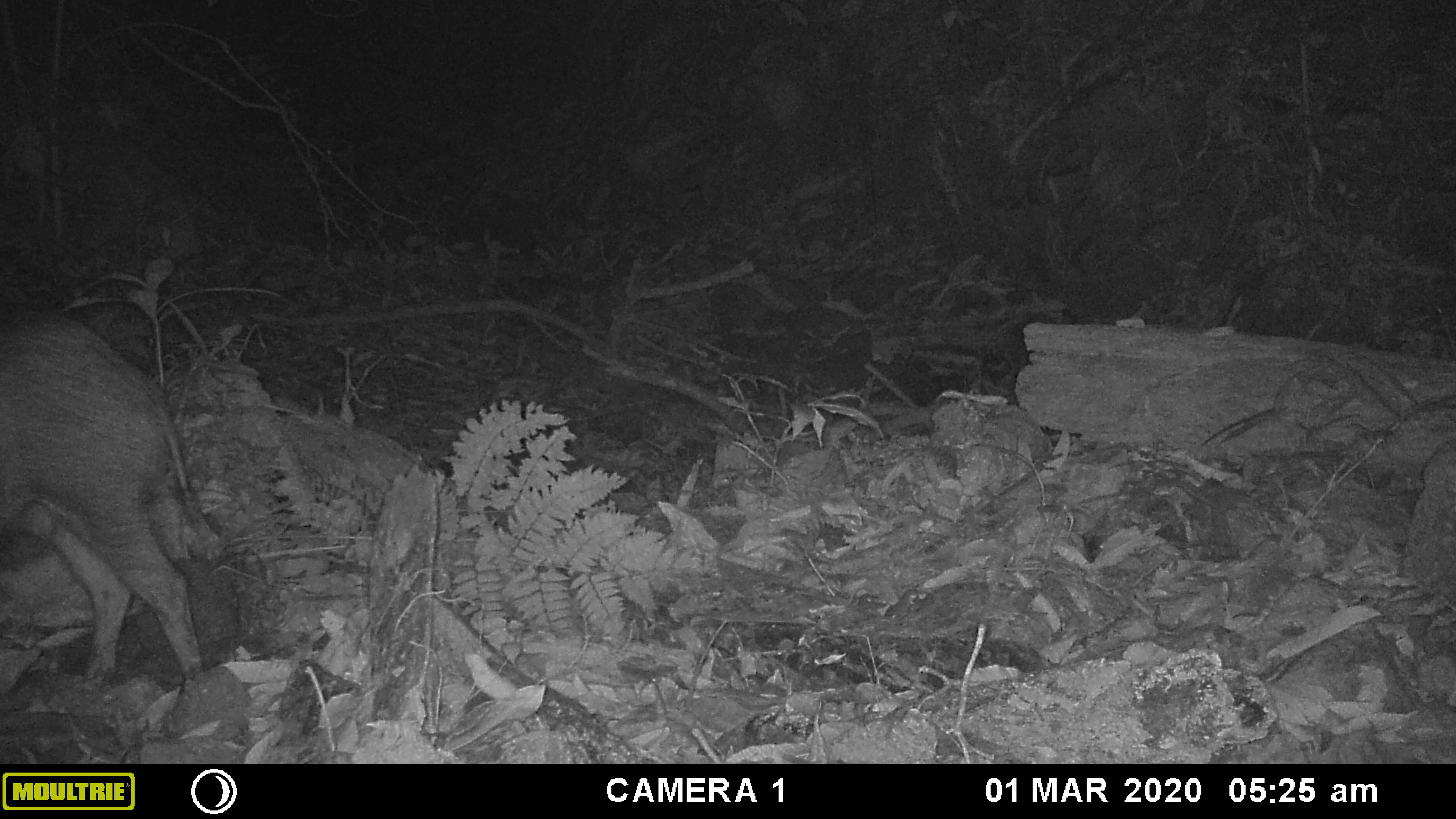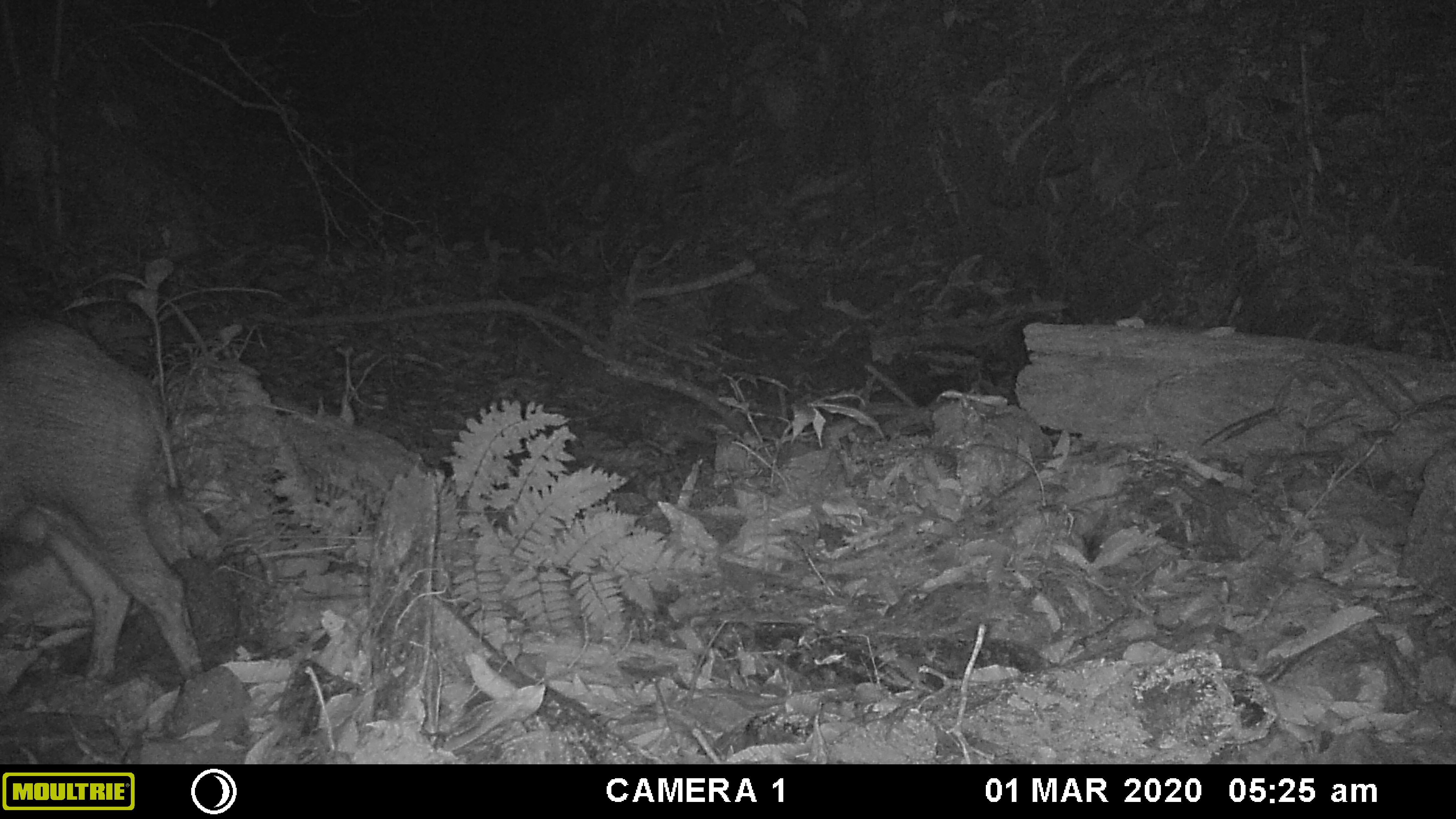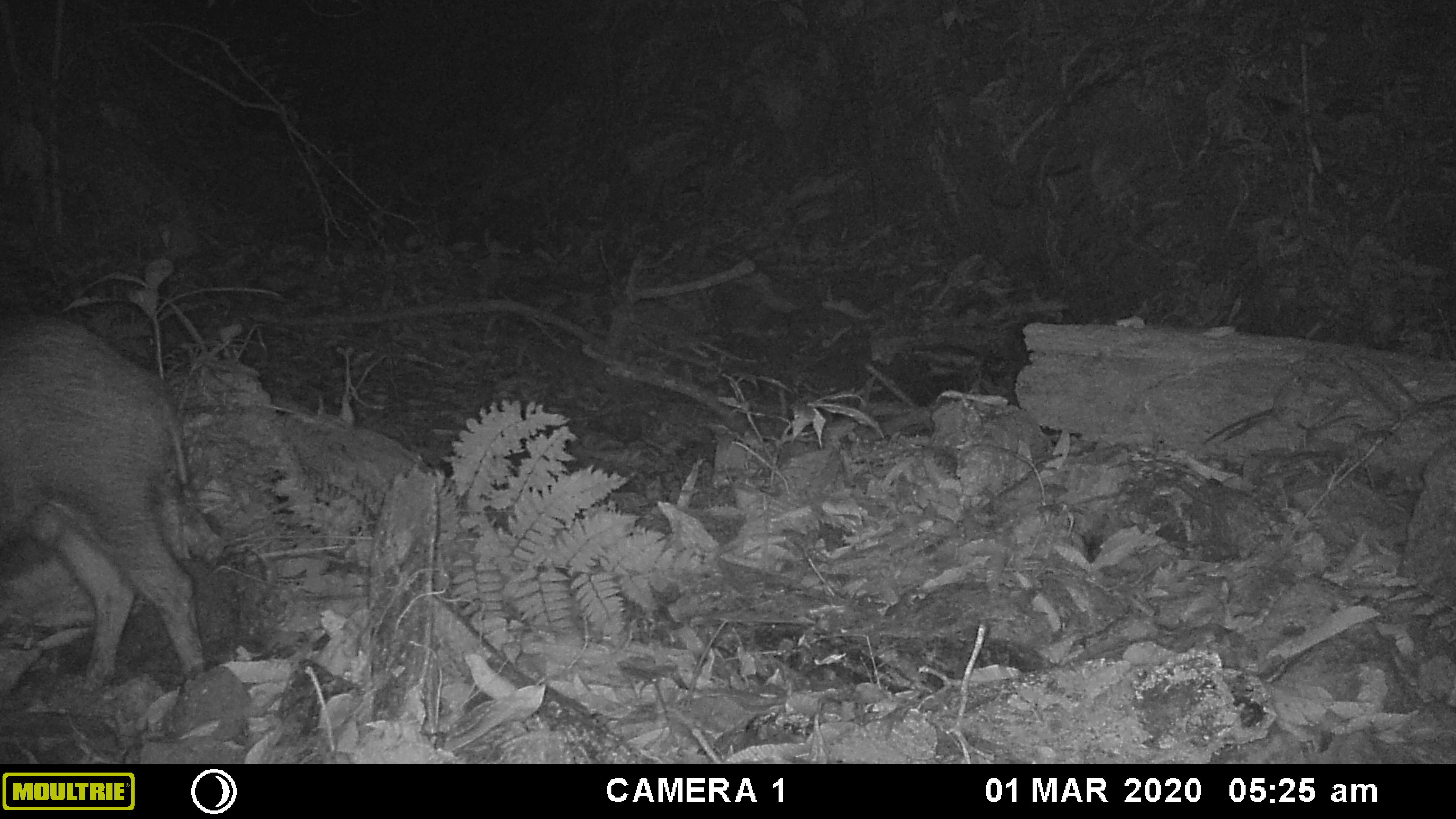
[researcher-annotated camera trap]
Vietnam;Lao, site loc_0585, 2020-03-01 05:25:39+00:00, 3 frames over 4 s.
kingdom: Animalia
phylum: Chordata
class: Mammalia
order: Artiodactyla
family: Suidae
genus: Sus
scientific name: Sus scrofa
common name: eurasian wild pig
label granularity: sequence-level